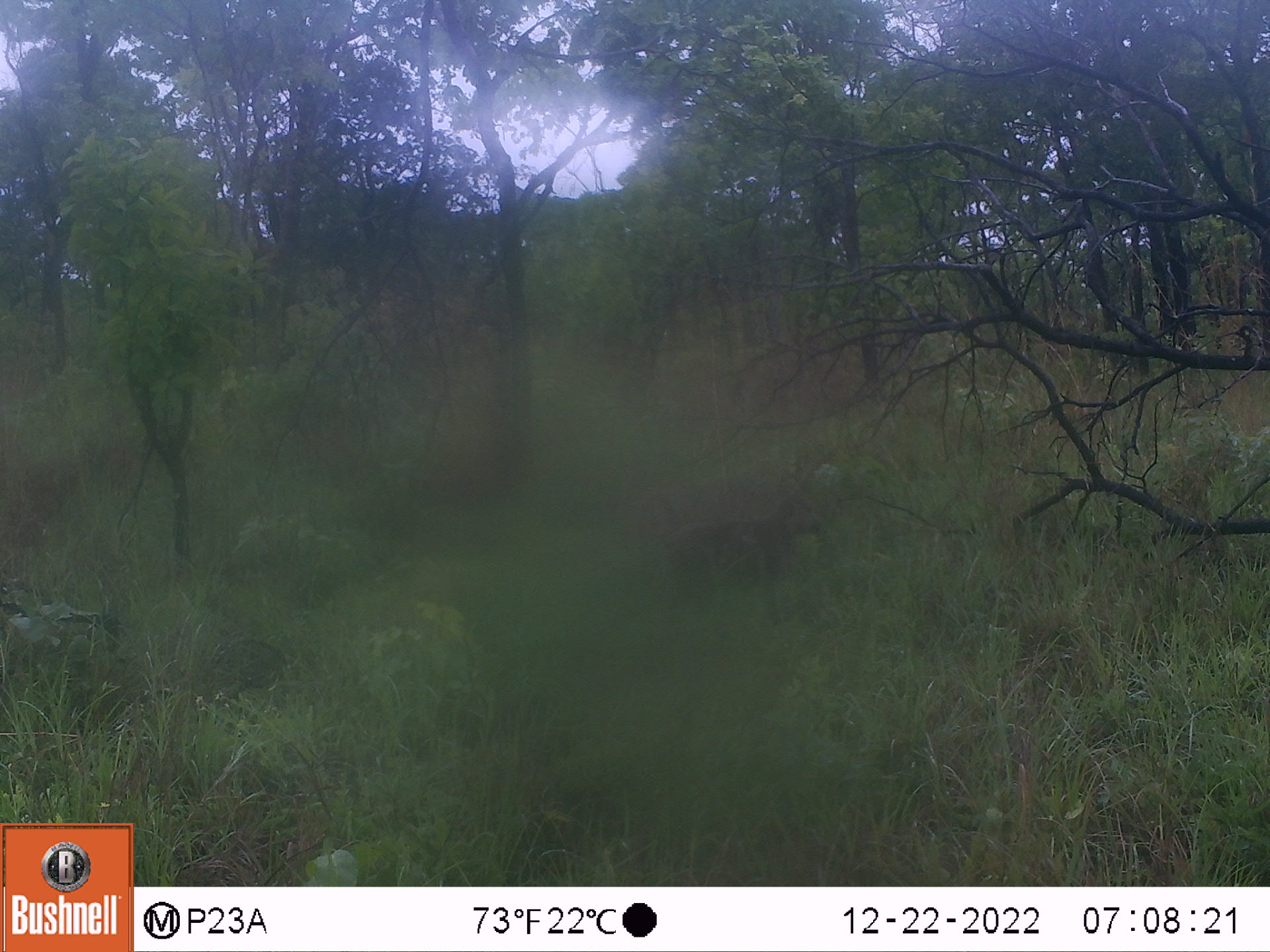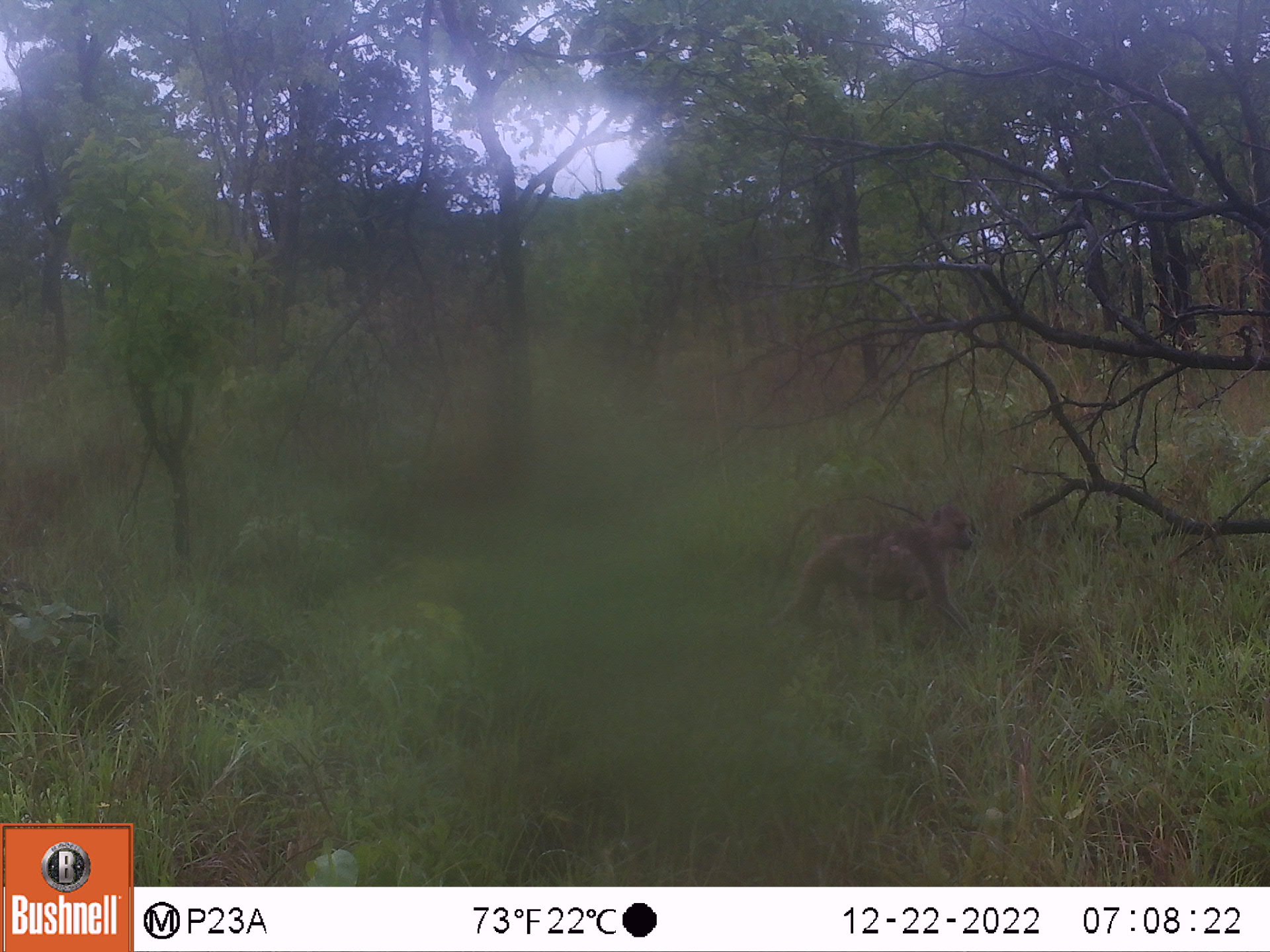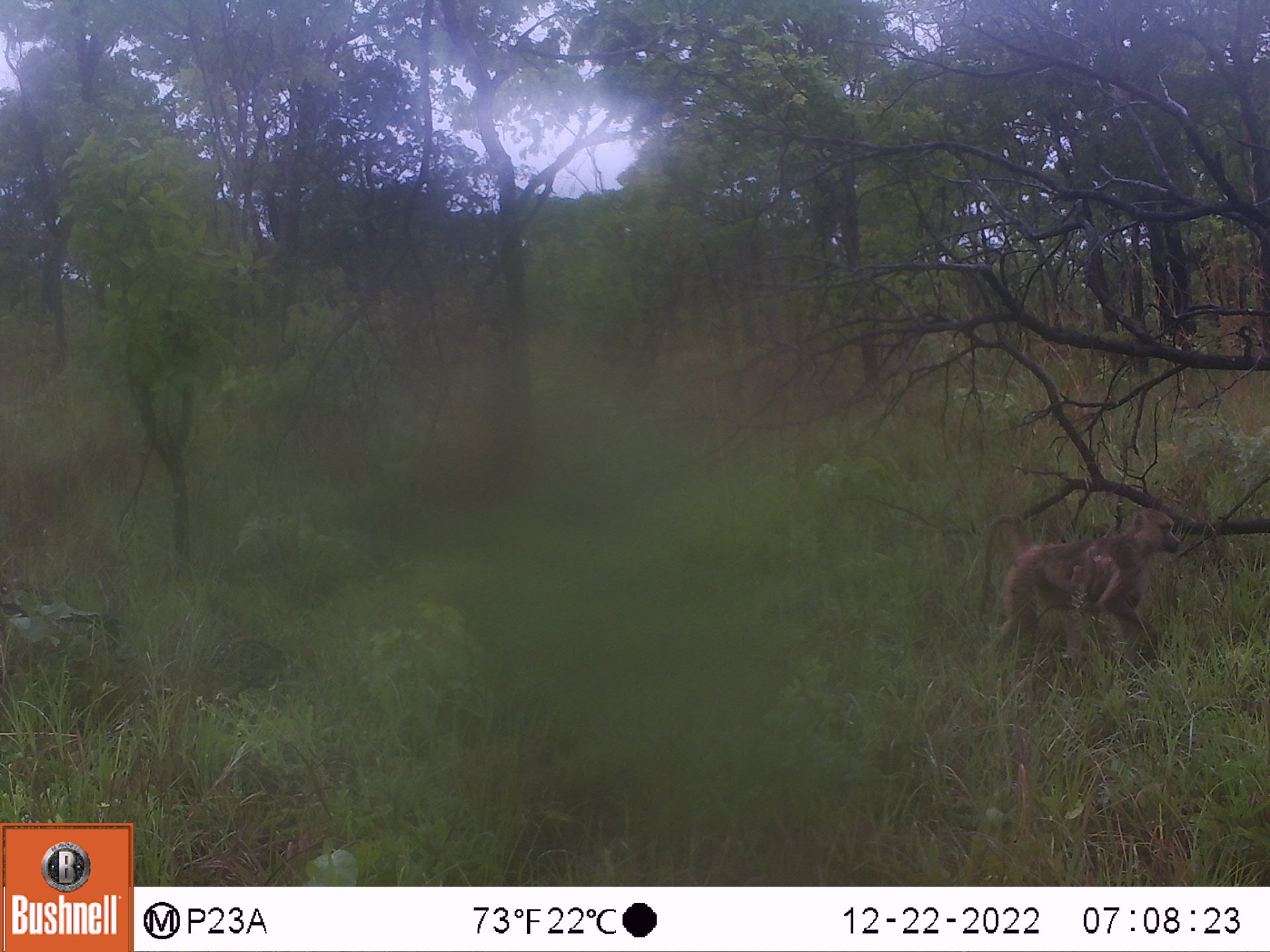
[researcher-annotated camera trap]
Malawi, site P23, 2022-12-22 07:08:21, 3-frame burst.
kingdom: Animalia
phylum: Chordata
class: Mammalia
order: Primates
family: Cercopithecidae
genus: Papio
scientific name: Papio cynocephalus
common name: yellow baboon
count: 1